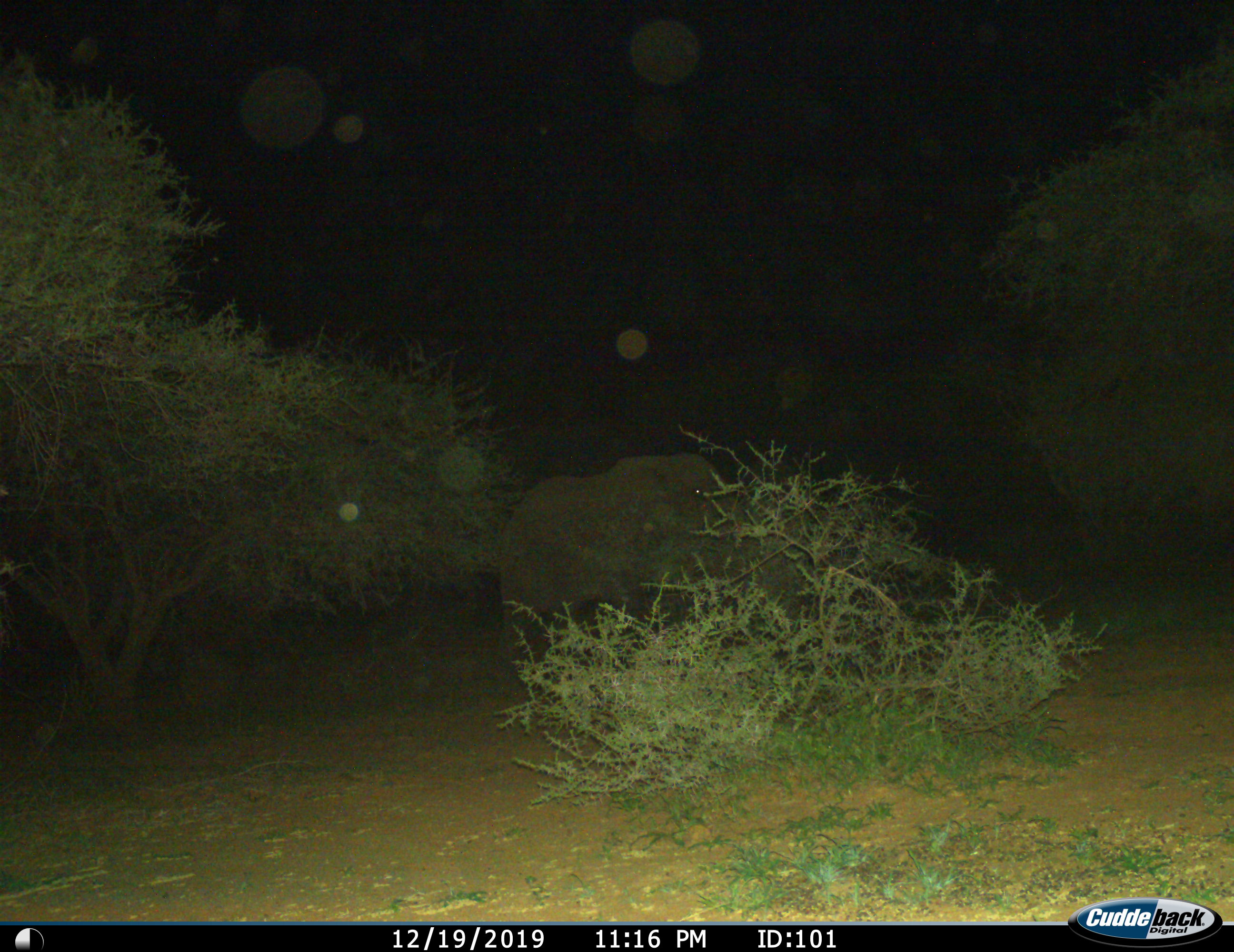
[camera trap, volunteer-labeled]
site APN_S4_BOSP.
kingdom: Animalia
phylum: Chordata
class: Mammalia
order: Proboscidea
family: Elephantidae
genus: Loxodonta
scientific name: Loxodonta africana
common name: african bush elephant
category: elephant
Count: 1.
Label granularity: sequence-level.